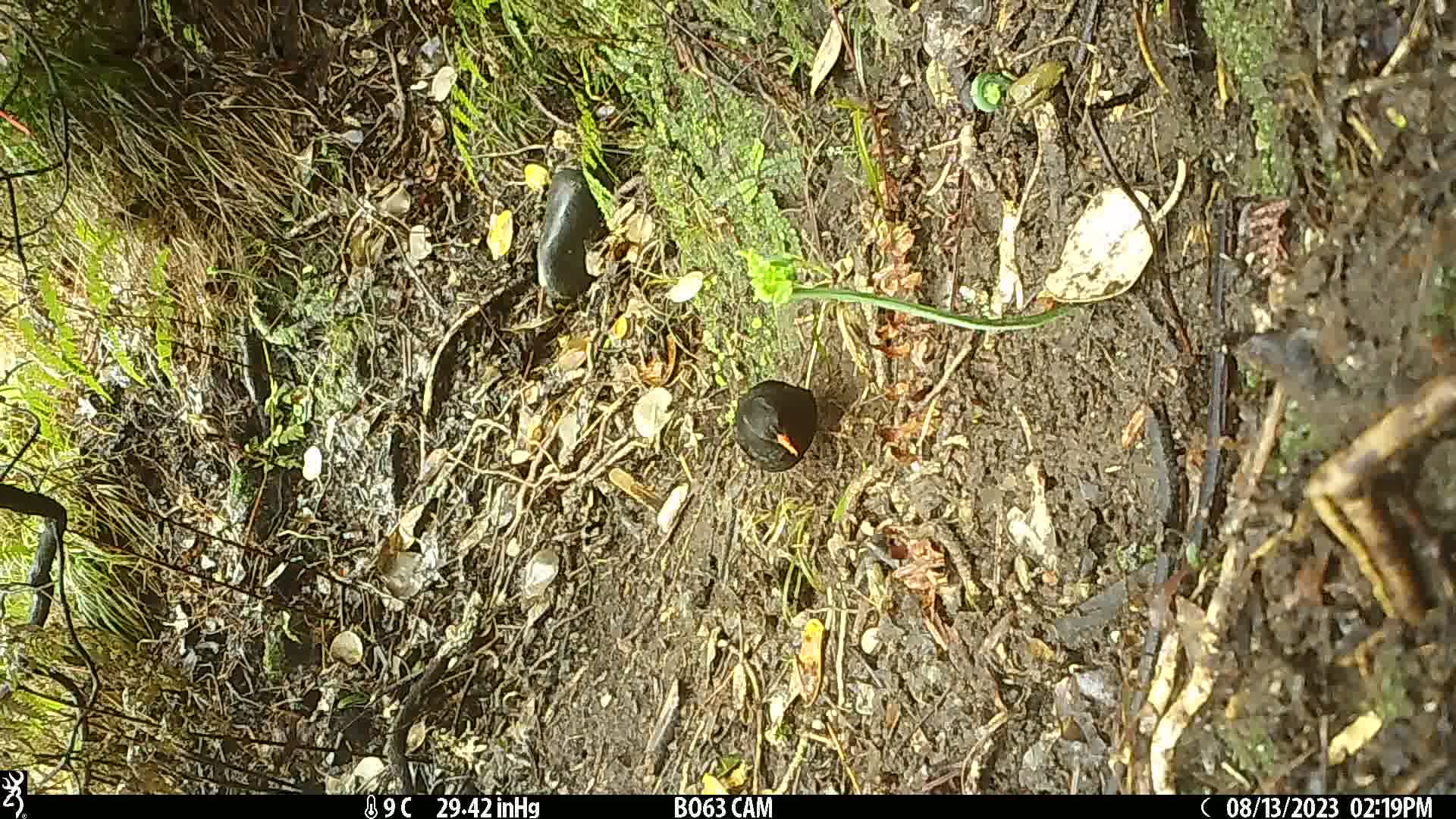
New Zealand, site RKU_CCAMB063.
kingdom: Animalia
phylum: Chordata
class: Aves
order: Passeriformes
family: Turdidae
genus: Turdus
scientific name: Turdus merula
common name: eurasian blackbird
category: blackbird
Blackbird (eurasian blackbird) (Turdus merula).